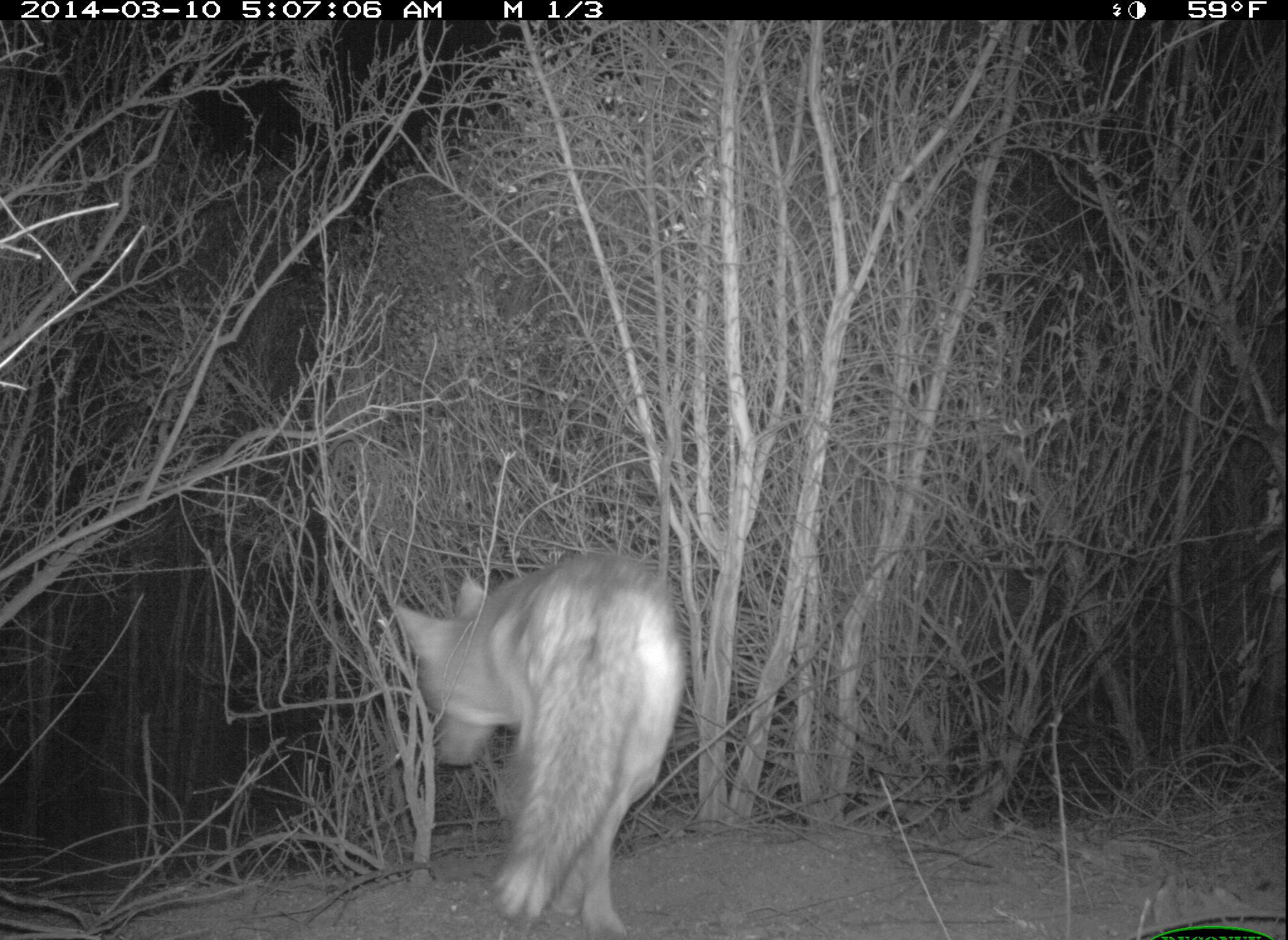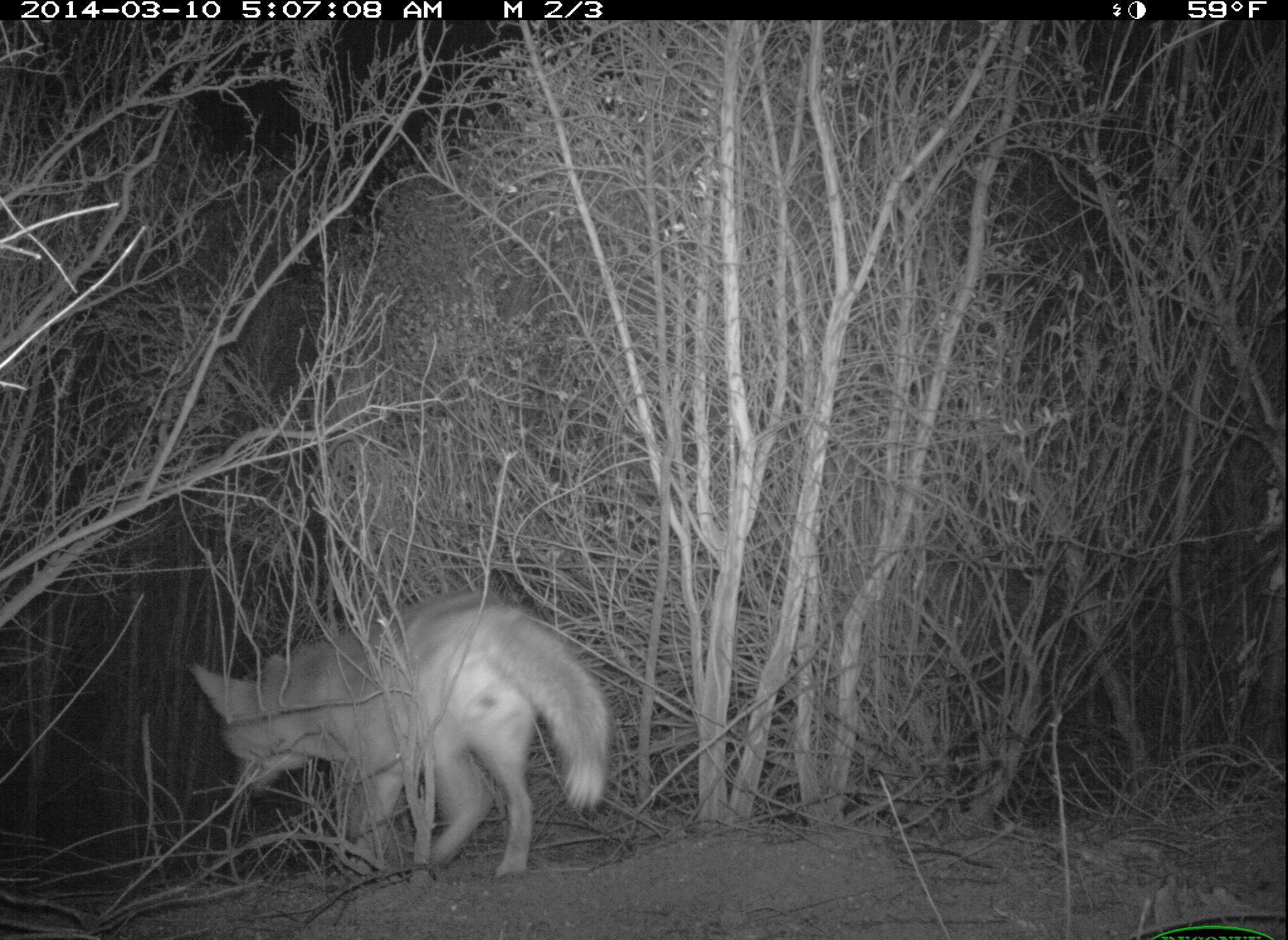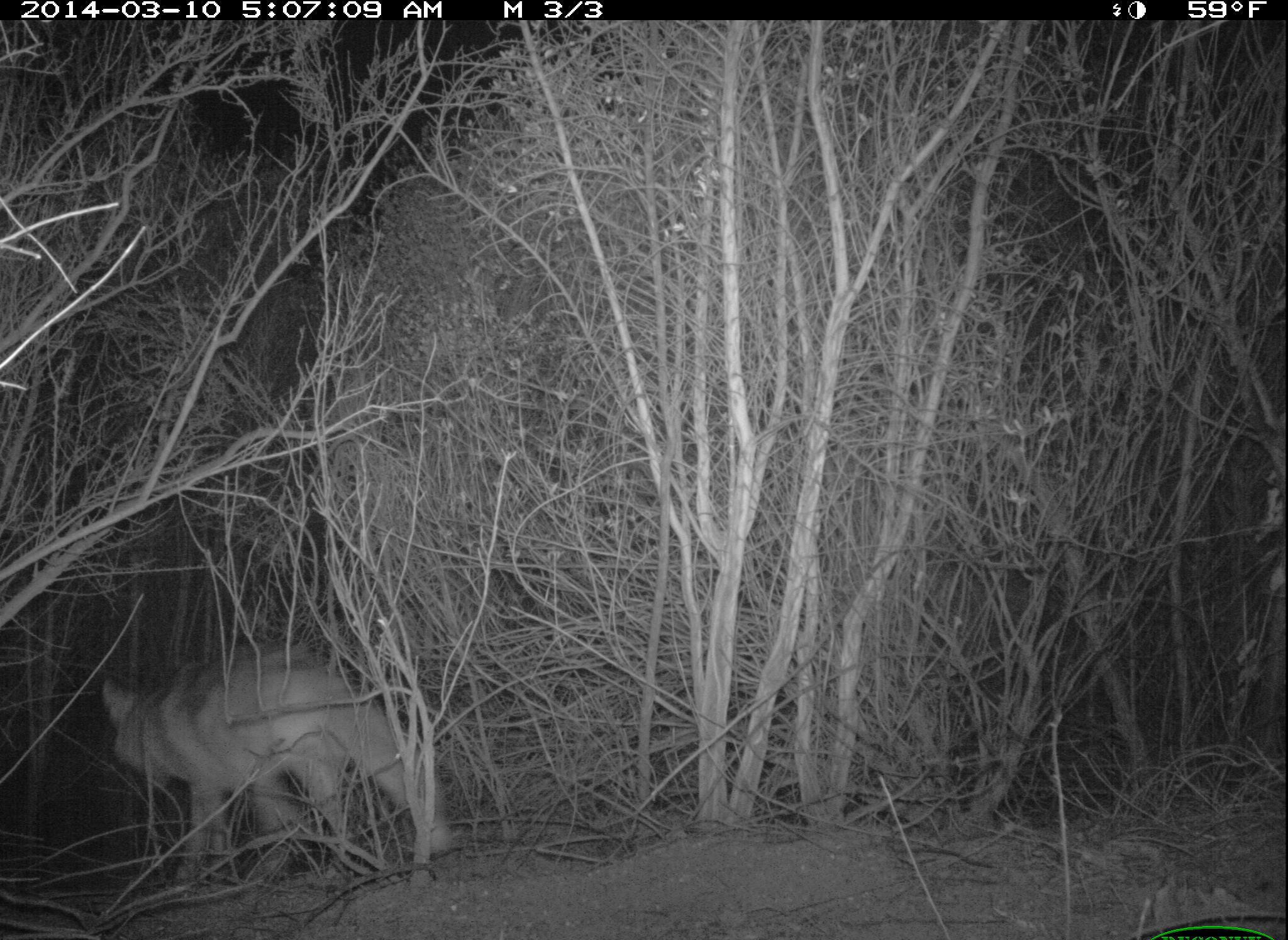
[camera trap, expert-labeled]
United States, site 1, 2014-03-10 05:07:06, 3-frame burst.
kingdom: Animalia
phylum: Chordata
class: Mammalia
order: Carnivora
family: Canidae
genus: Canis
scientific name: Canis latrans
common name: coyote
Coyote (Canis latrans).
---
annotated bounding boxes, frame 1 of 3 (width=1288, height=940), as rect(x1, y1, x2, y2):
coyote: rect(396, 547, 687, 934)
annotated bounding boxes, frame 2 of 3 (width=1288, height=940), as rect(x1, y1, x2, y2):
coyote: rect(188, 592, 613, 879)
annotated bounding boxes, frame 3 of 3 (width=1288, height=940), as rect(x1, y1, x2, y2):
coyote: rect(101, 644, 461, 889)